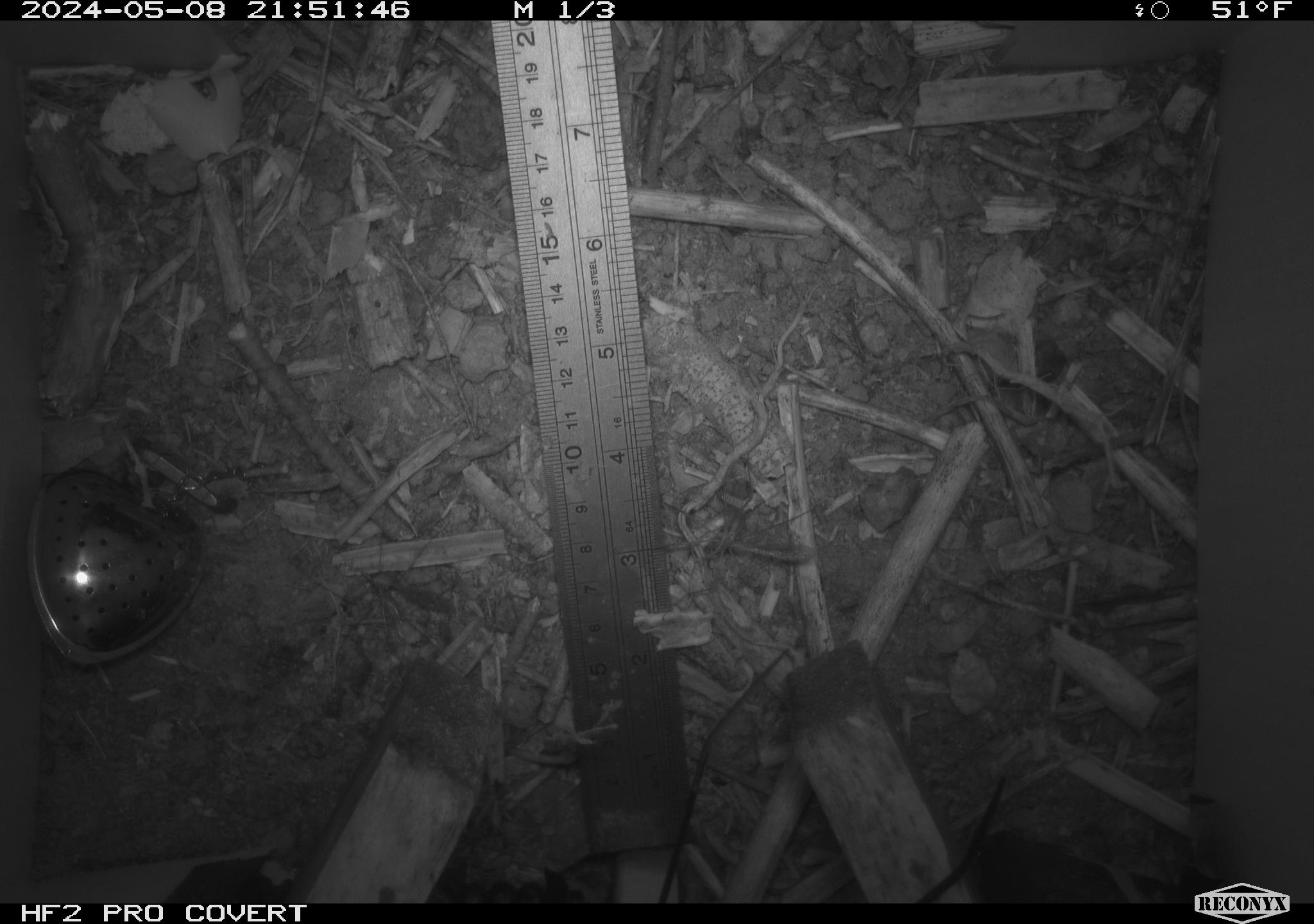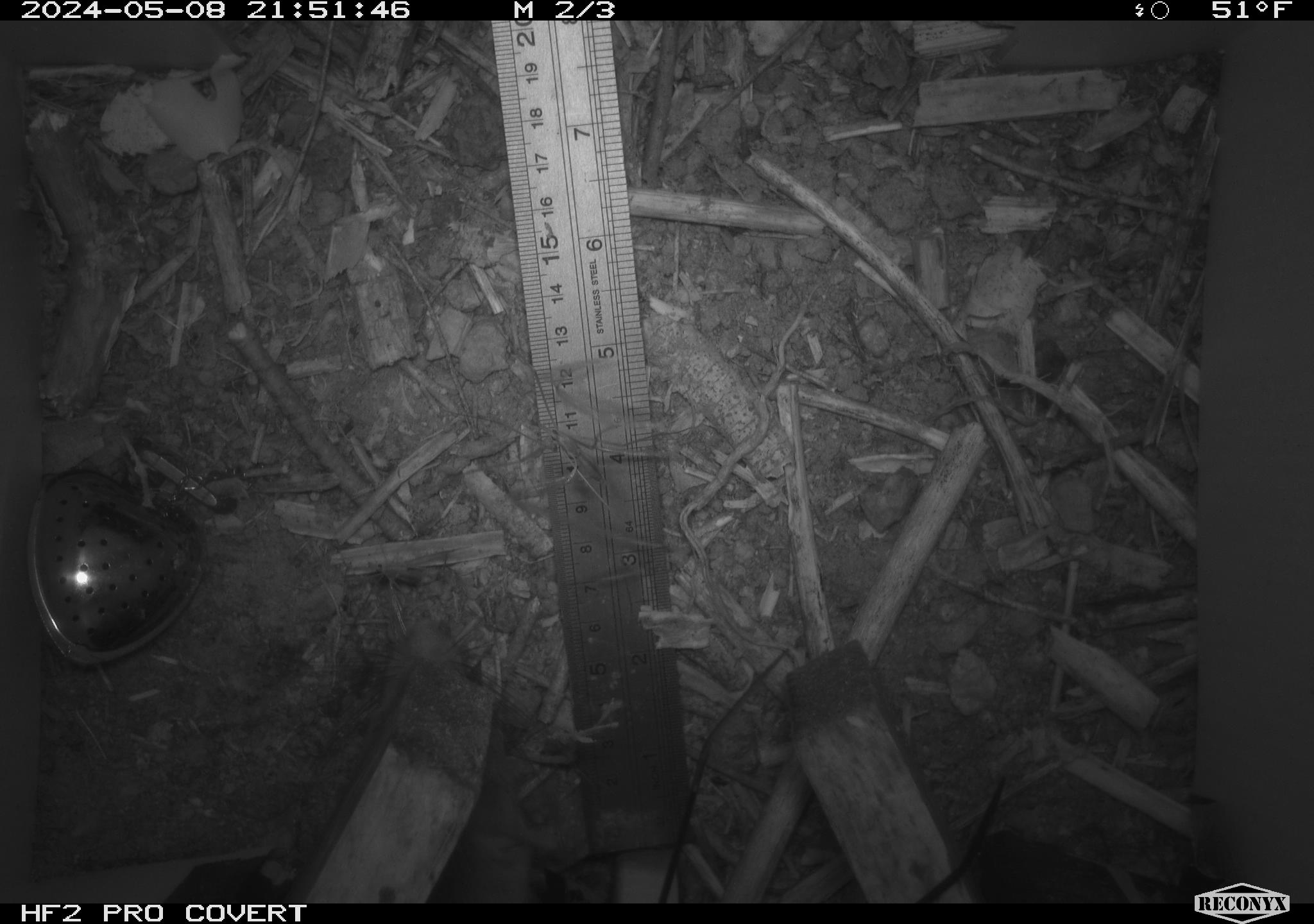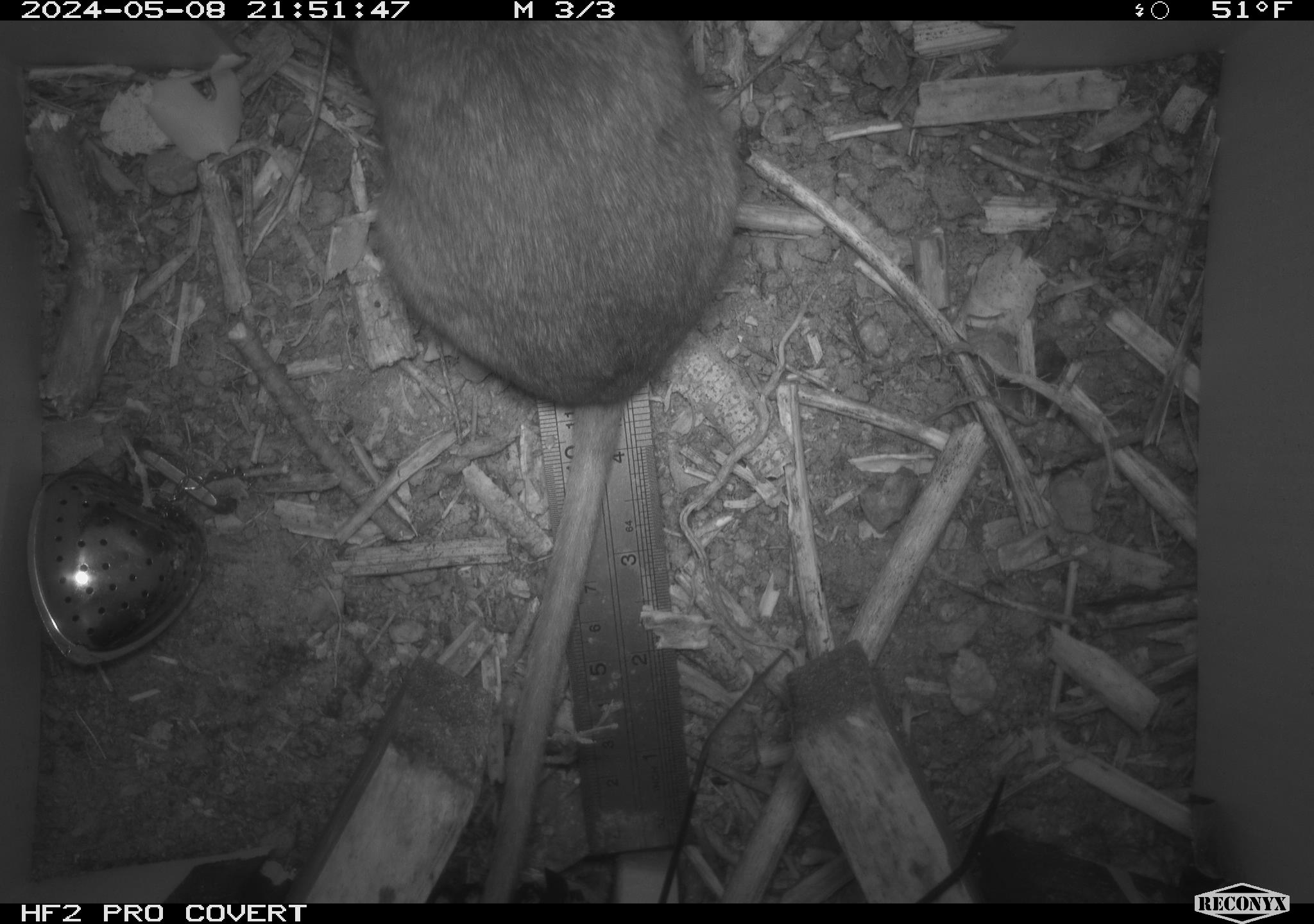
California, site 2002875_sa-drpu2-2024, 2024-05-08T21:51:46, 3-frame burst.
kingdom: Animalia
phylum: Chordata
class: Mammalia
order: Rodentia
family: Cricetidae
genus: Neotoma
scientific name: Neotoma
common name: pack rat or woodrat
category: neotoma species